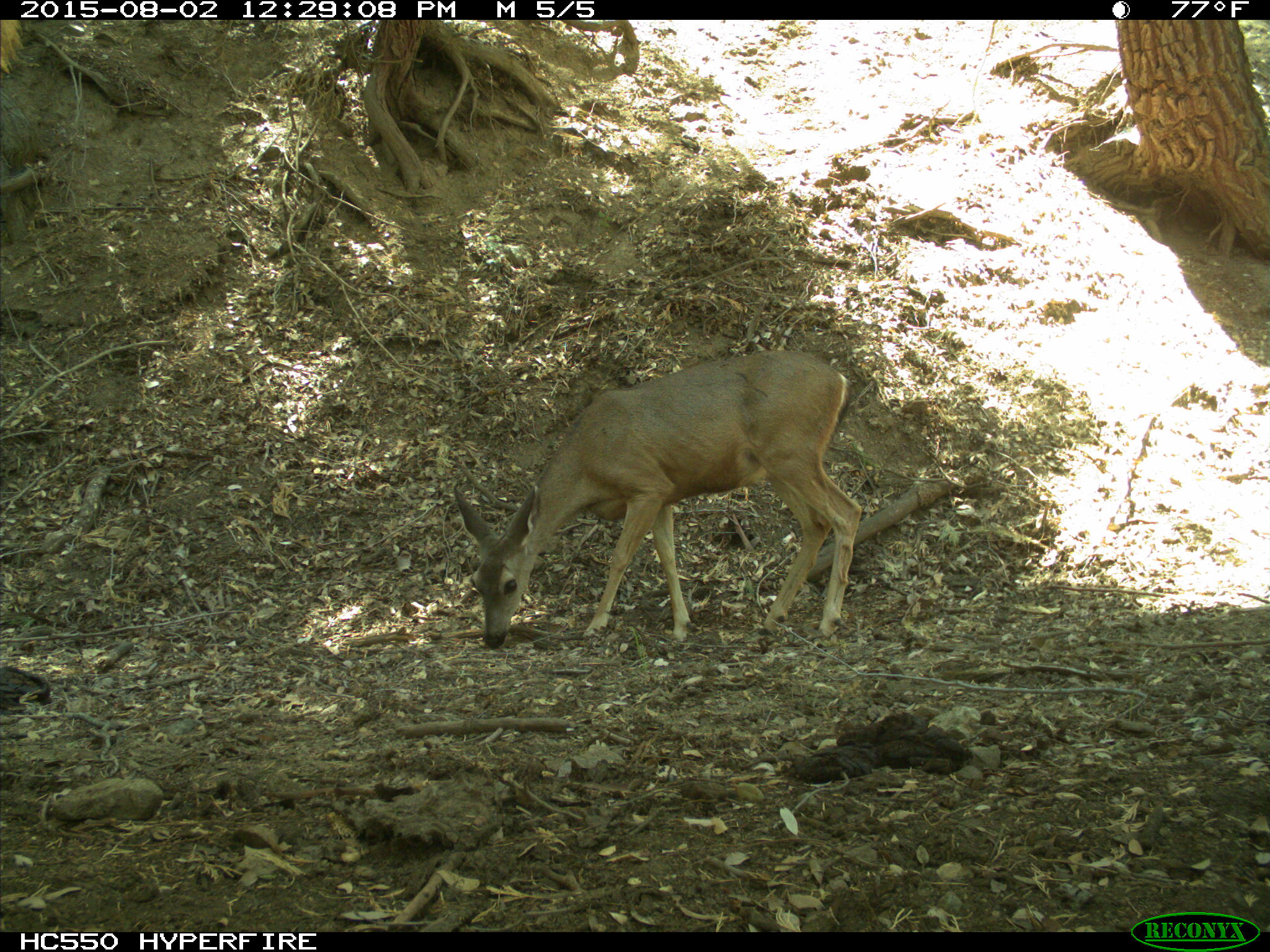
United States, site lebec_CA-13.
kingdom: Animalia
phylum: Chordata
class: Mammalia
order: Artiodactyla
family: Cervidae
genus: Odocoileus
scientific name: Odocoileus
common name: deer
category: unidentified deer